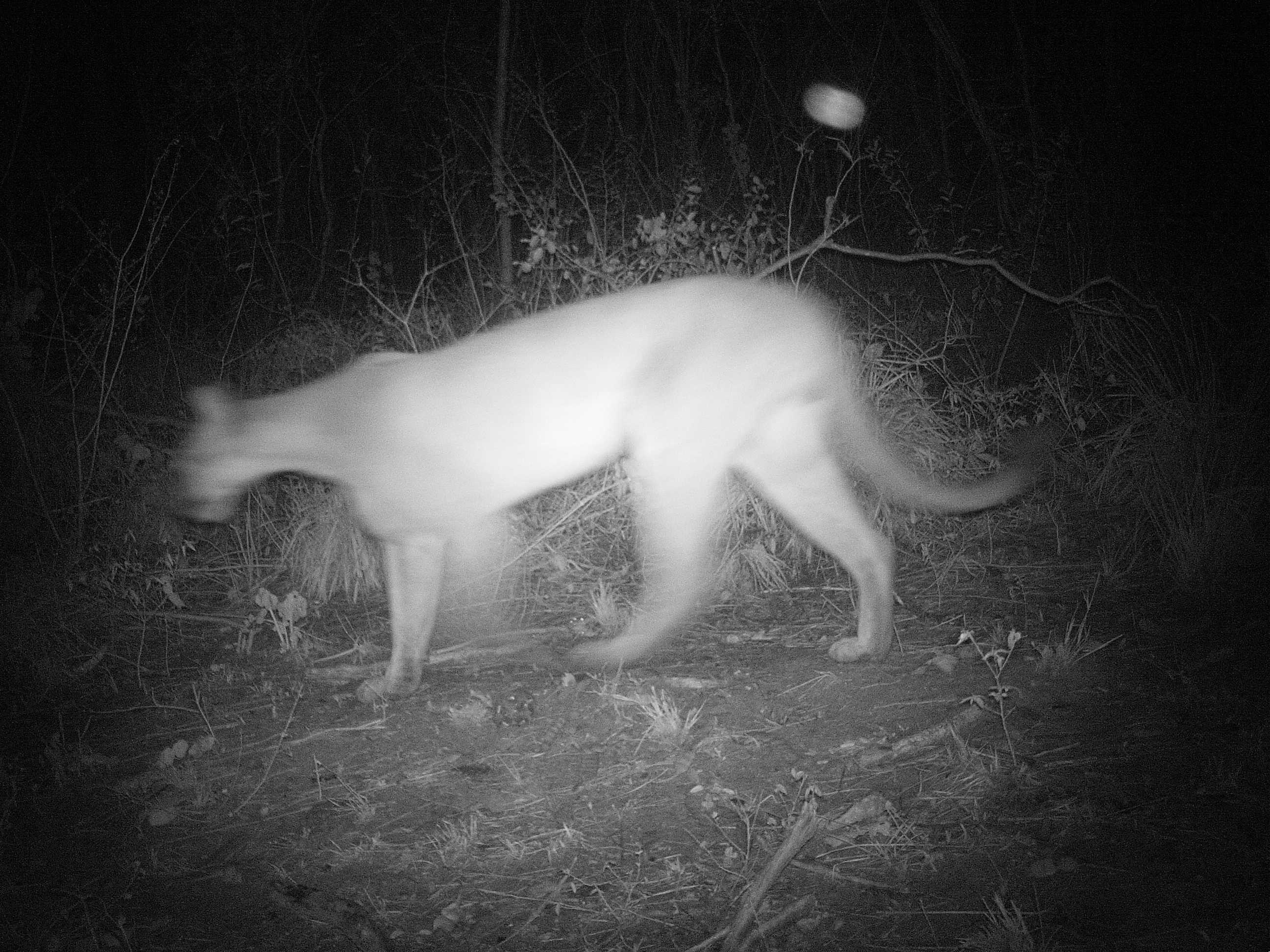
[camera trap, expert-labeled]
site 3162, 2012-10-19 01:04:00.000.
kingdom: Animalia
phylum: Chordata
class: Mammalia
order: Carnivora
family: Felidae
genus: Puma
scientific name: Puma concolor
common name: mountain lion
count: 1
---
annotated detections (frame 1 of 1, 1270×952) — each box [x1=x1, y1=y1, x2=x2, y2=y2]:
puma concolor: [x1=171, y1=274, x2=1063, y2=704]